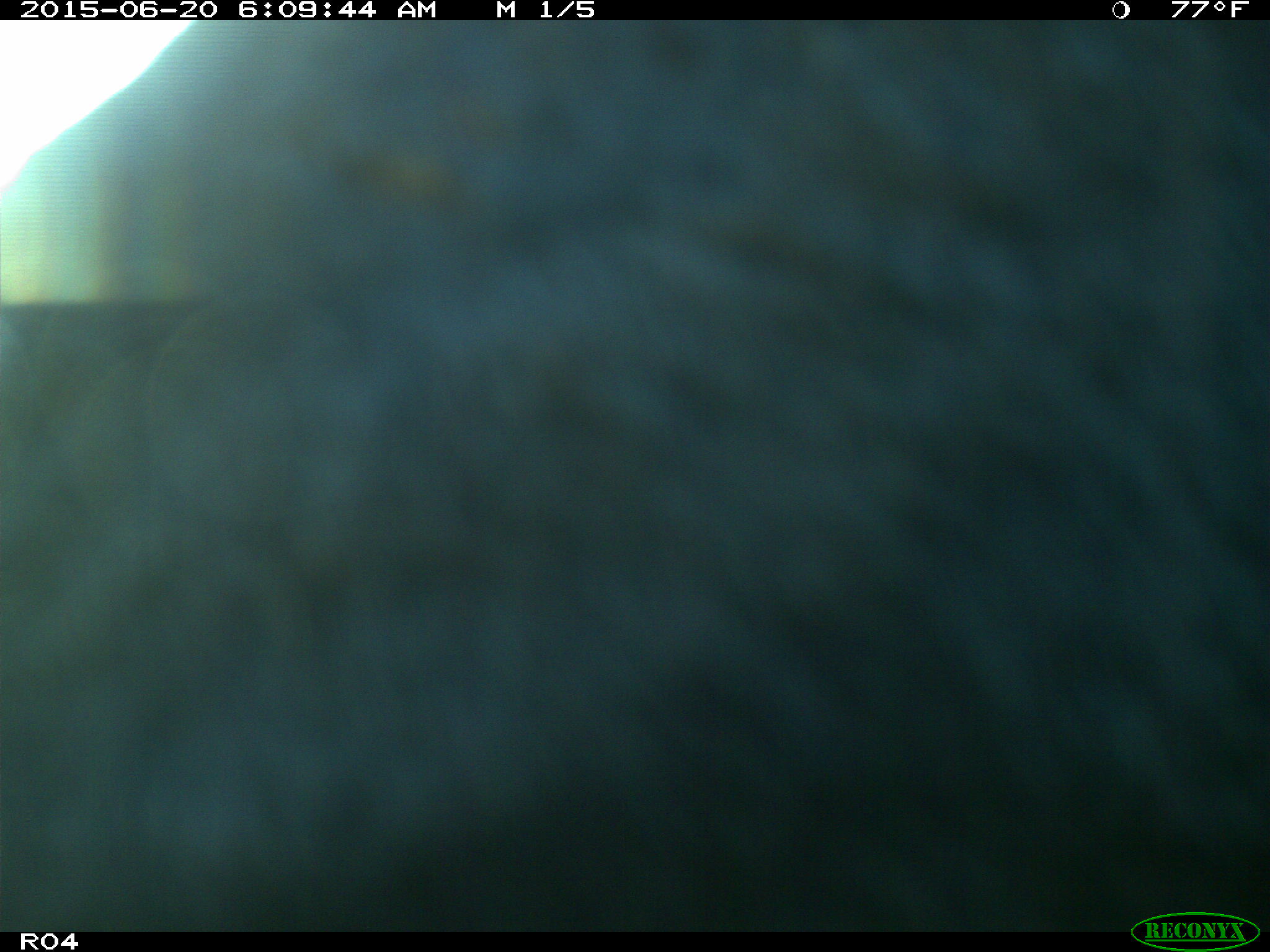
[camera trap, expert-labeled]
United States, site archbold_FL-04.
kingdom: Animalia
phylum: Chordata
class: Mammalia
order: Artiodactyla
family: Bovidae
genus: Bos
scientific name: Bos taurus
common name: domestic cow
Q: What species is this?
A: Bos taurus (domestic cow).